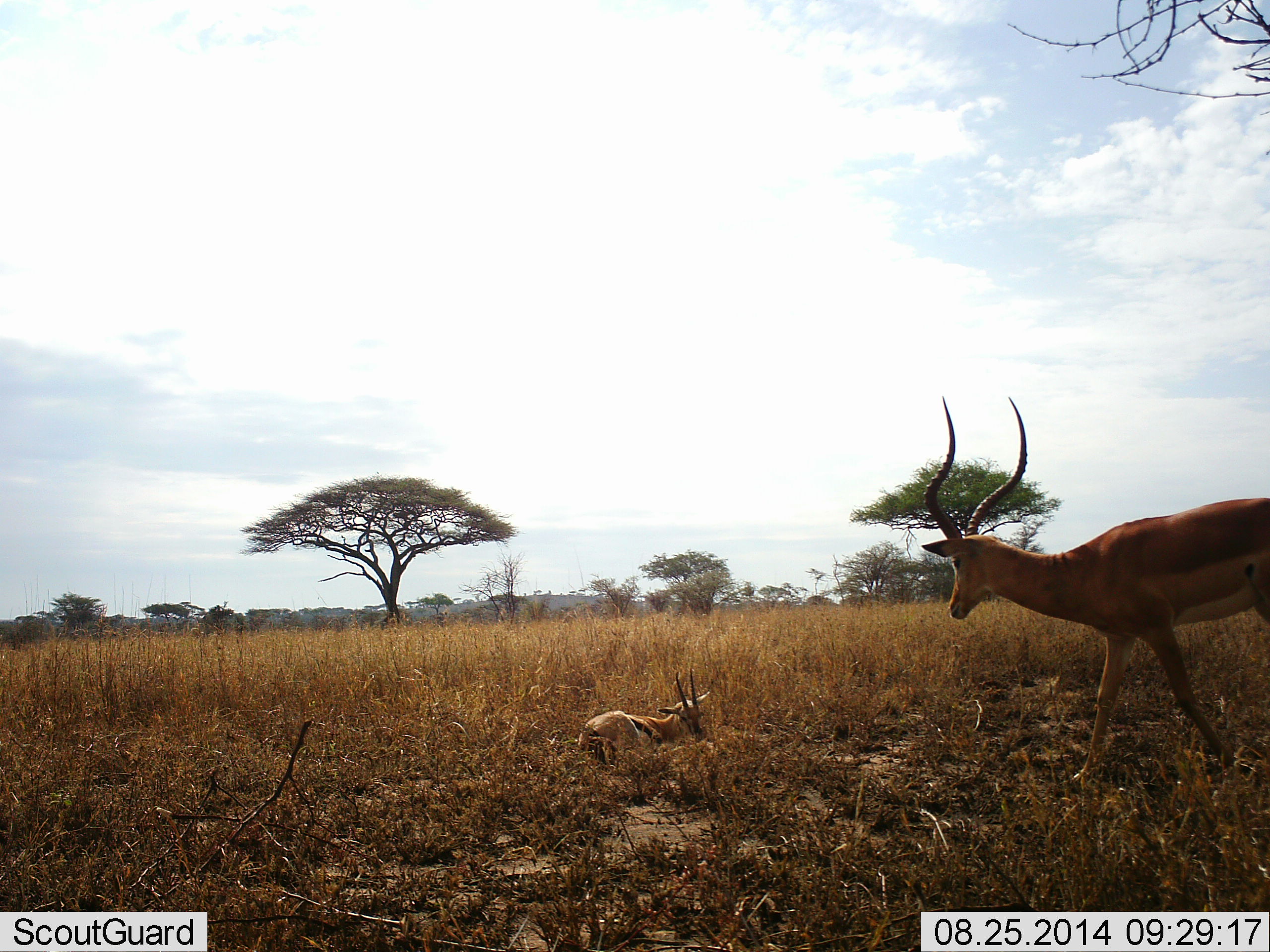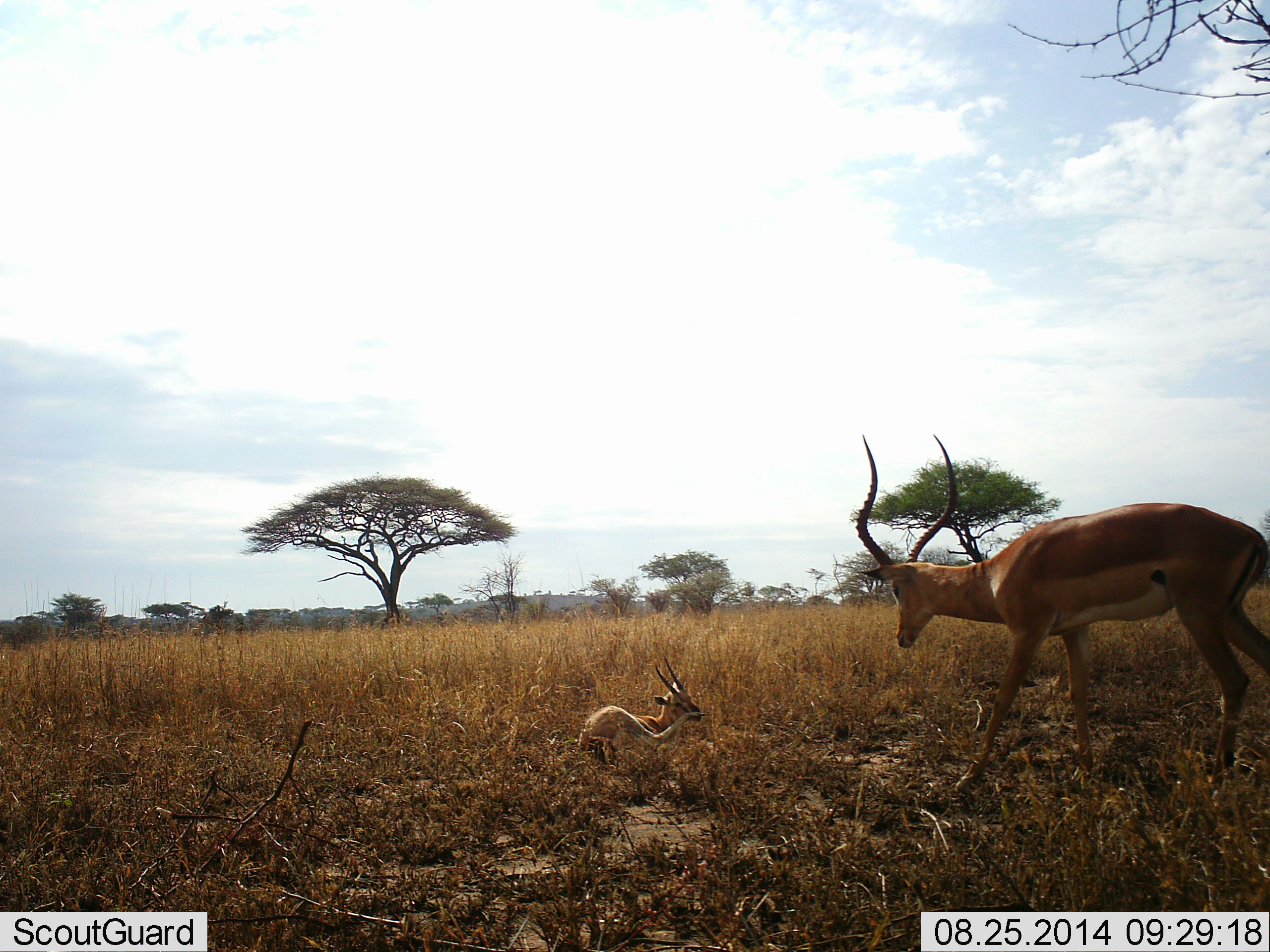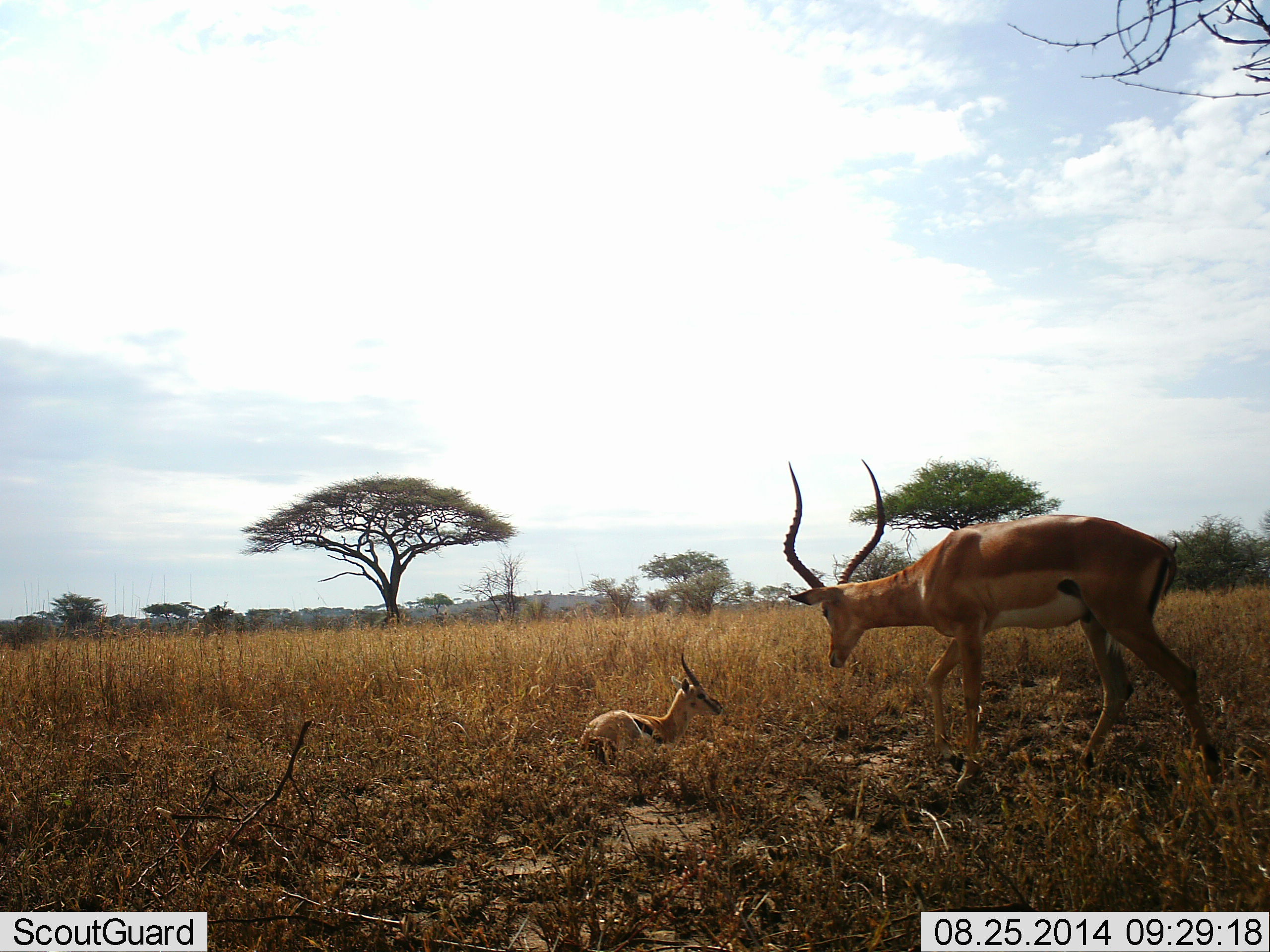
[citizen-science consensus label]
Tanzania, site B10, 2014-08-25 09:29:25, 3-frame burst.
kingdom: Animalia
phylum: Chordata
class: Mammalia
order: Artiodactyla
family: Bovidae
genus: Eudorcas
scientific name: Eudorcas thomsonii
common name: thomson's gazelle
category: gazellethomsons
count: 1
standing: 0%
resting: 100%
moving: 0%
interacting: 20%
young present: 0%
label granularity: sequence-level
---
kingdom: Animalia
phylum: Chordata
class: Mammalia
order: Artiodactyla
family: Bovidae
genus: Aepyceros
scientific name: Aepyceros melampus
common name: impala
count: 1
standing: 19%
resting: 6%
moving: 69%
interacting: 44%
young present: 19%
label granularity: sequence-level